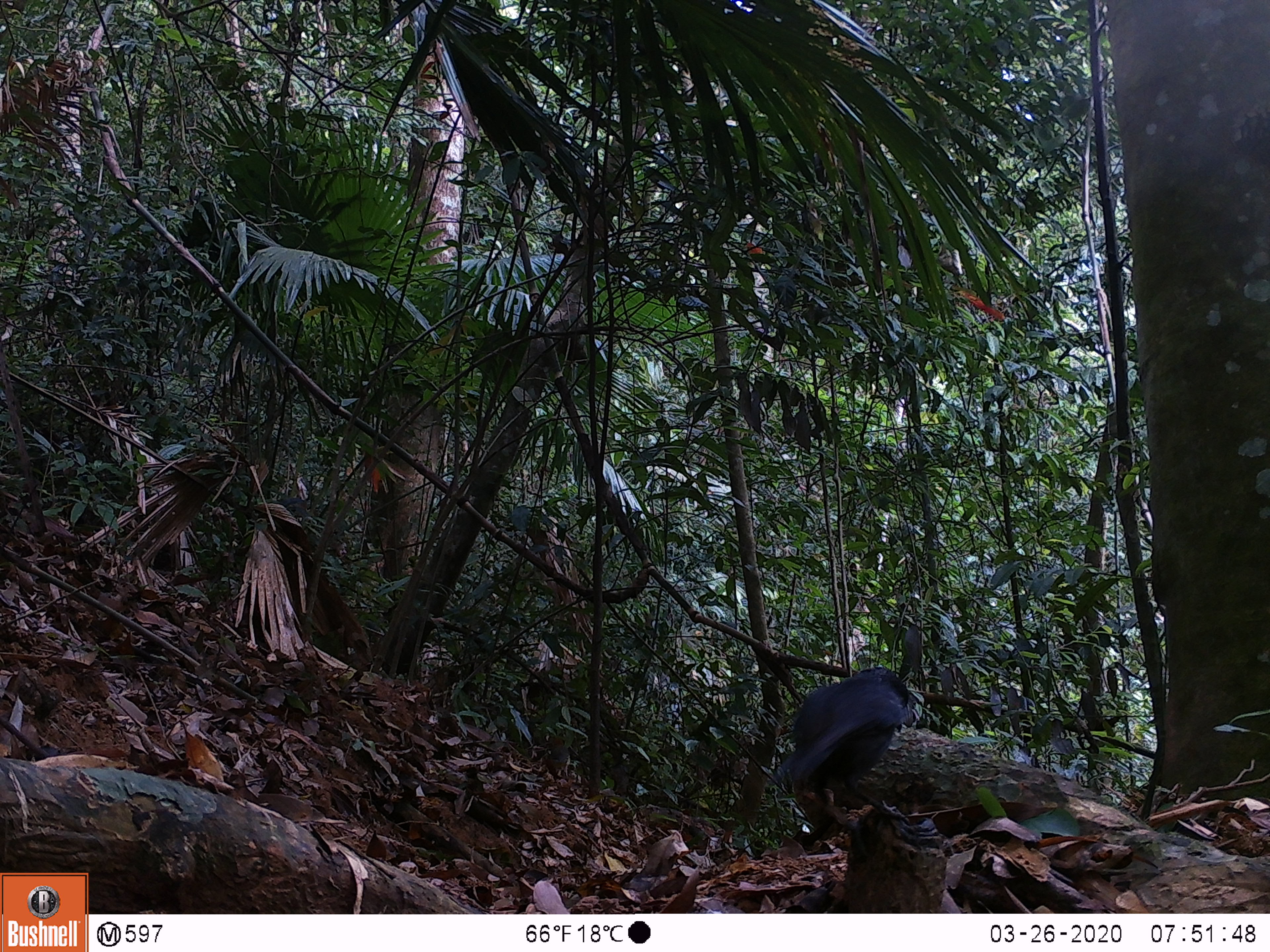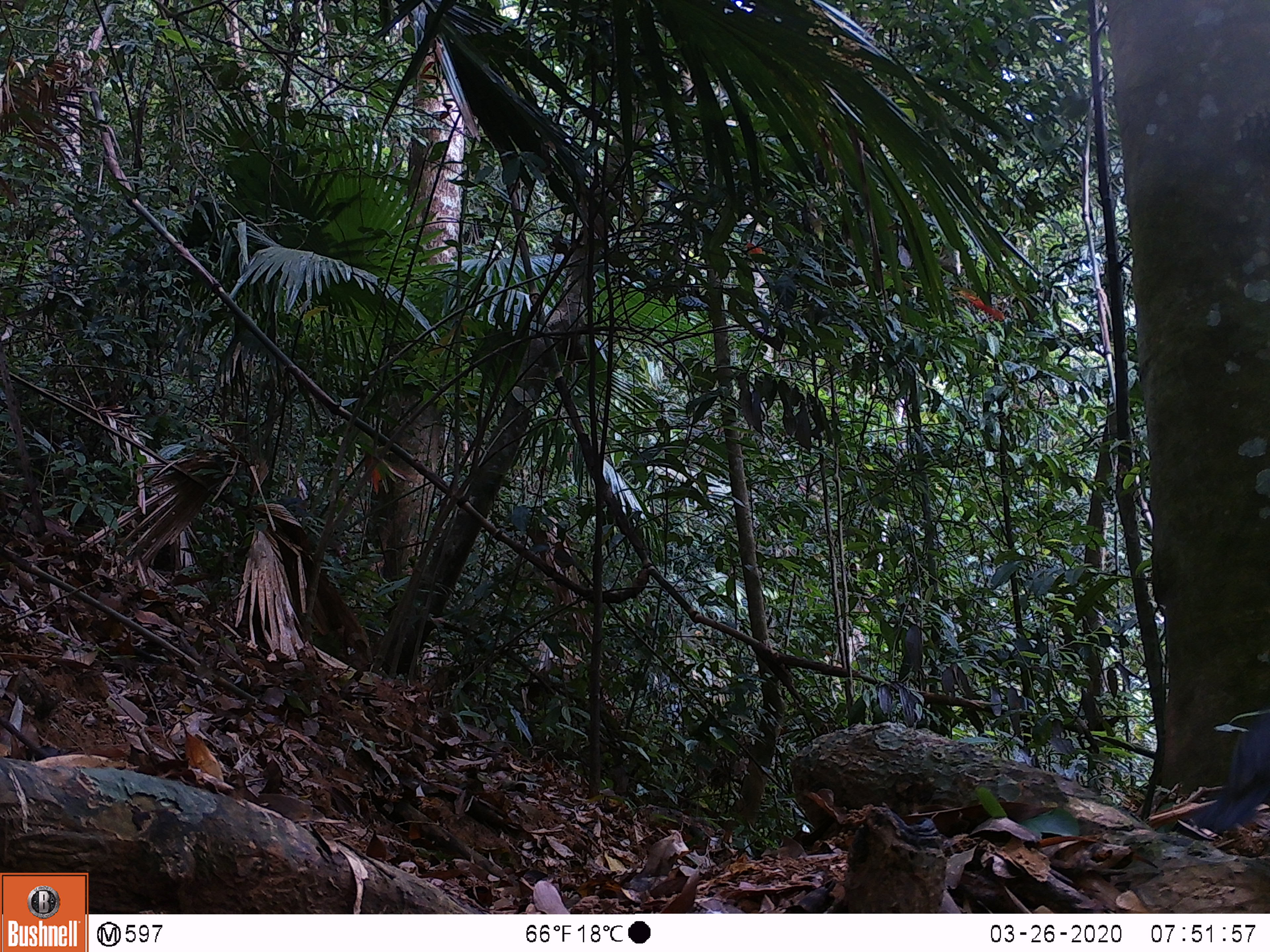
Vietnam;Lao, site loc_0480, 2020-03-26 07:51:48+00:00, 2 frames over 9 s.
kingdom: Animalia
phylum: Chordata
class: Aves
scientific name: Aves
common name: bird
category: unidentified bird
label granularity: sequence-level